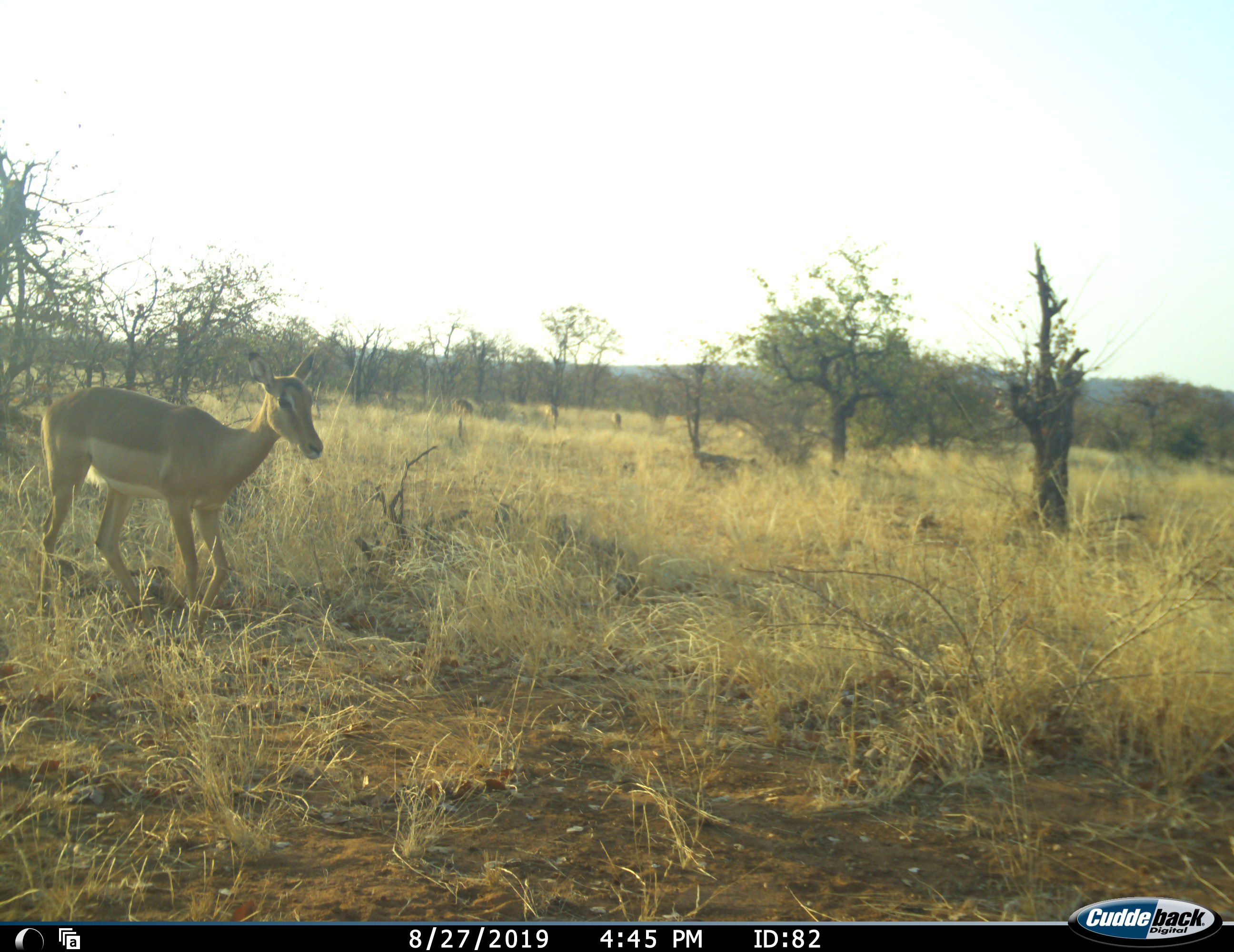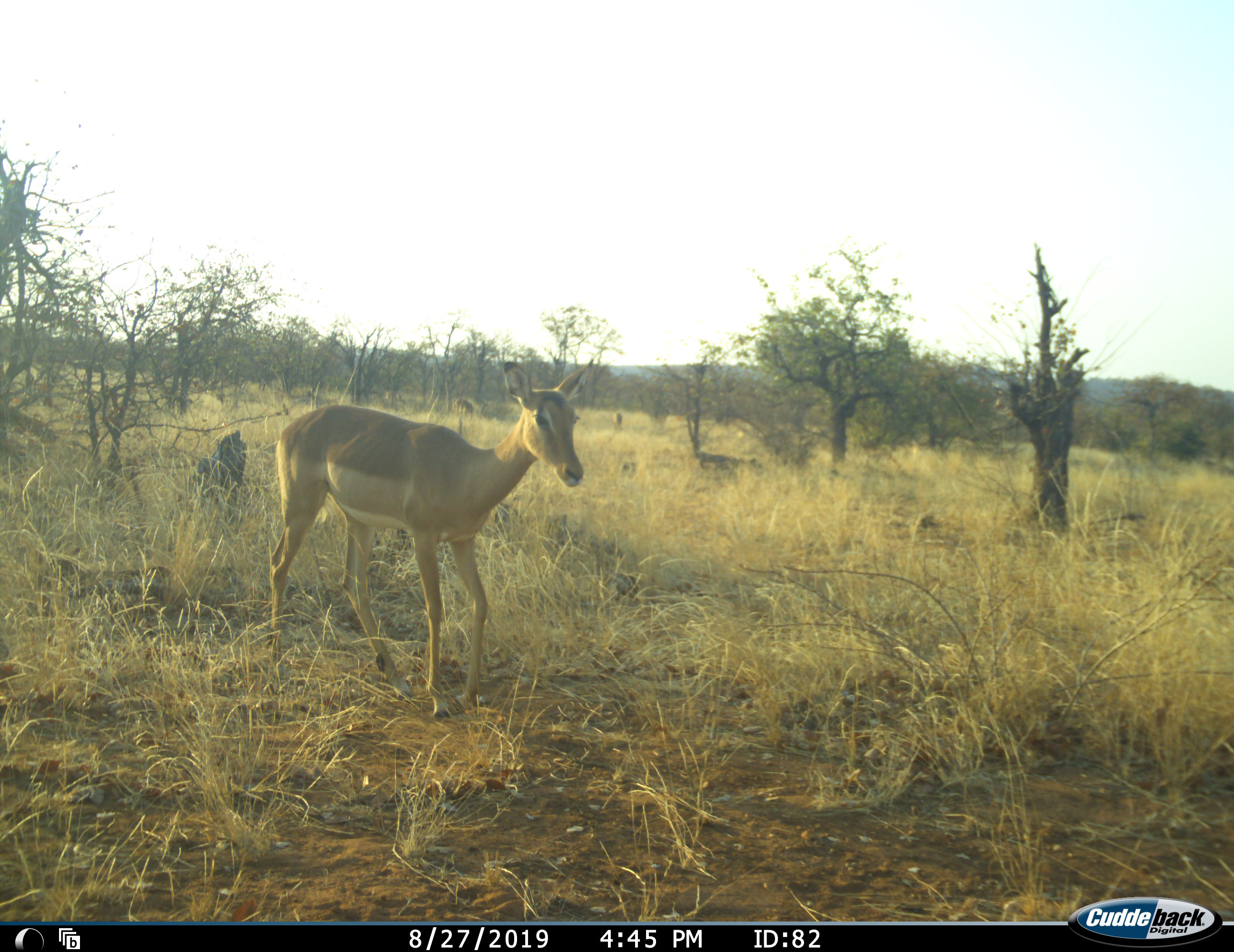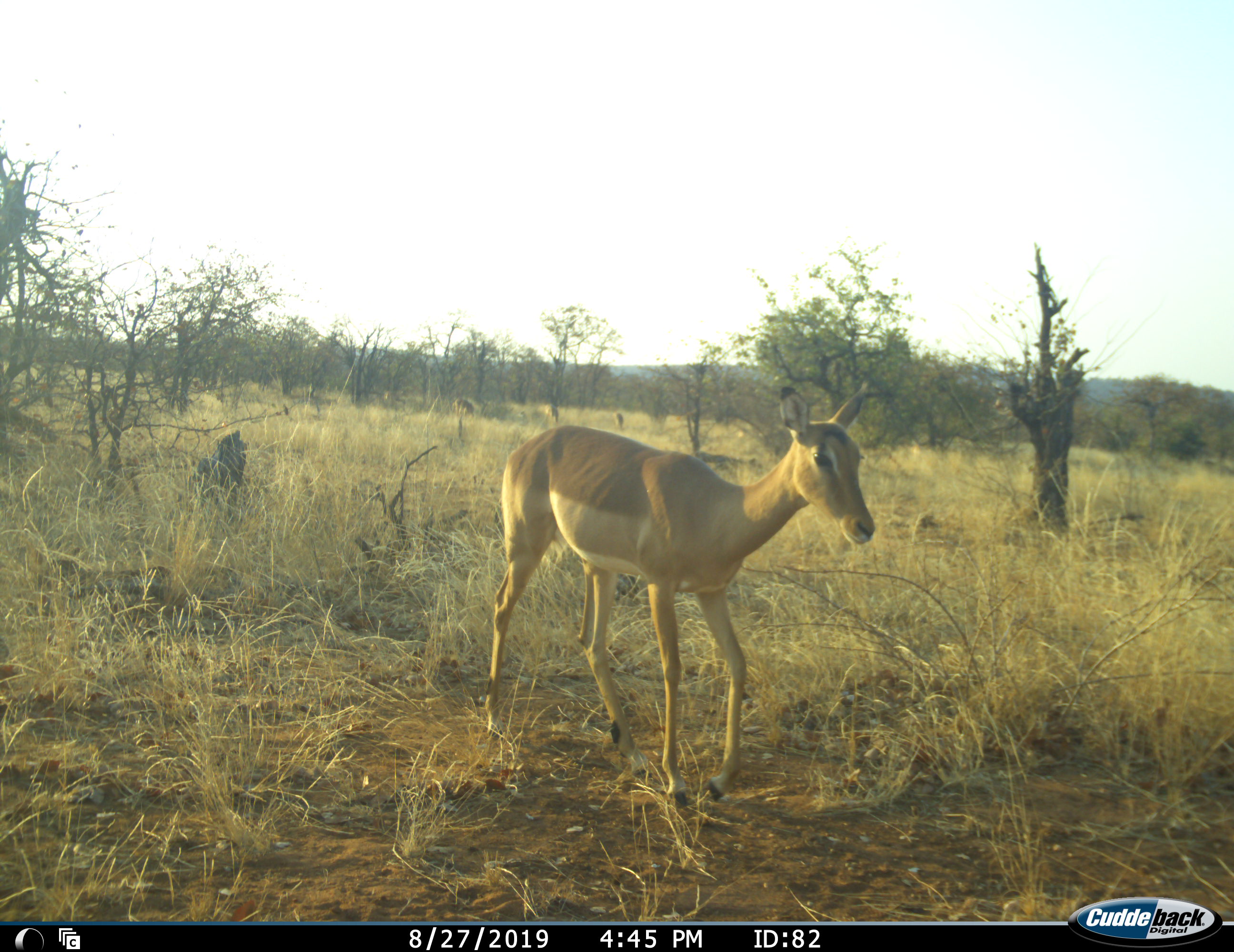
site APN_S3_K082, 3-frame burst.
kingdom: Animalia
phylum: Chordata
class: Mammalia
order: Artiodactyla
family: Bovidae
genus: Aepyceros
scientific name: Aepyceros melampus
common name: impala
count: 1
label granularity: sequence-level